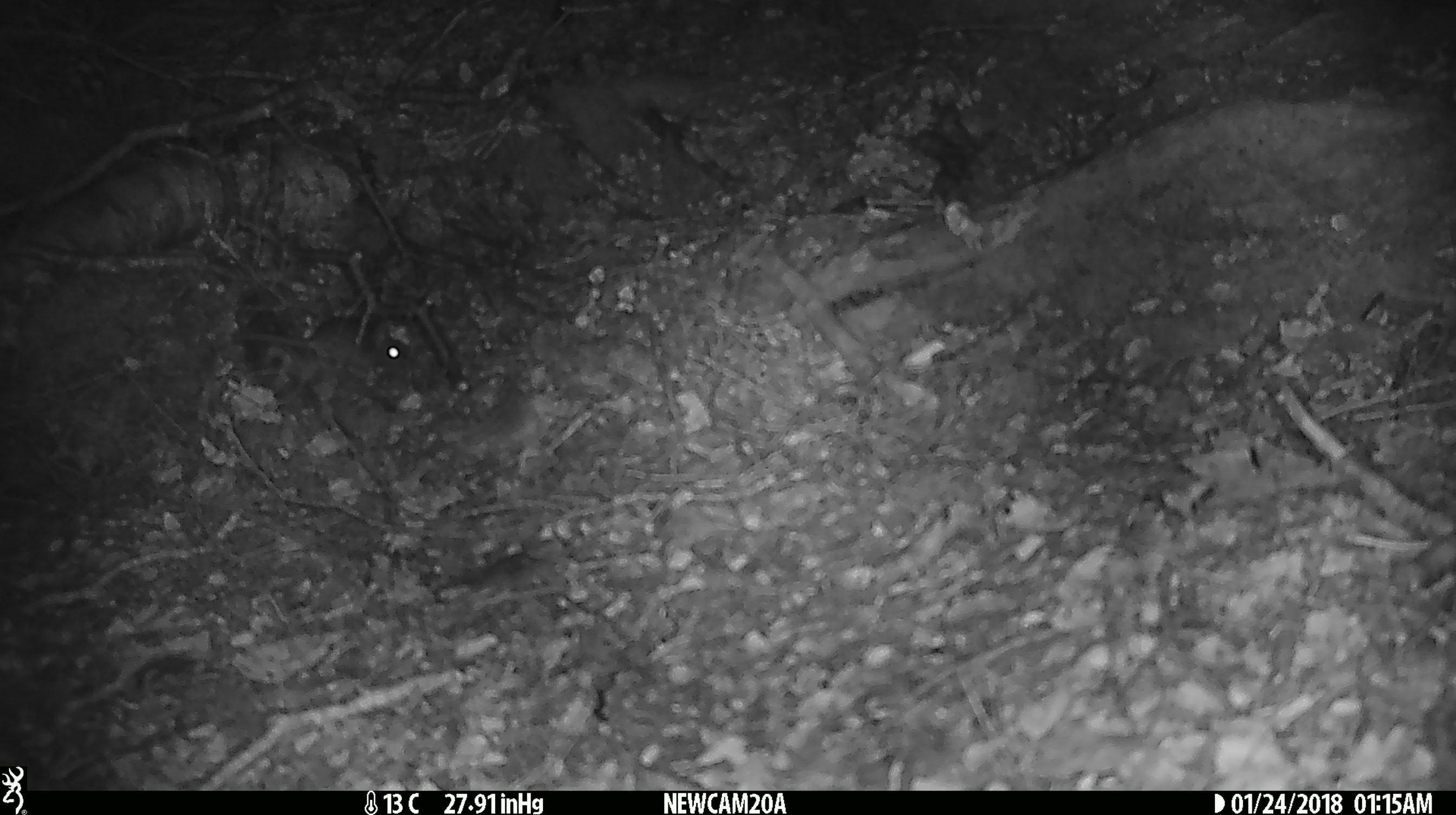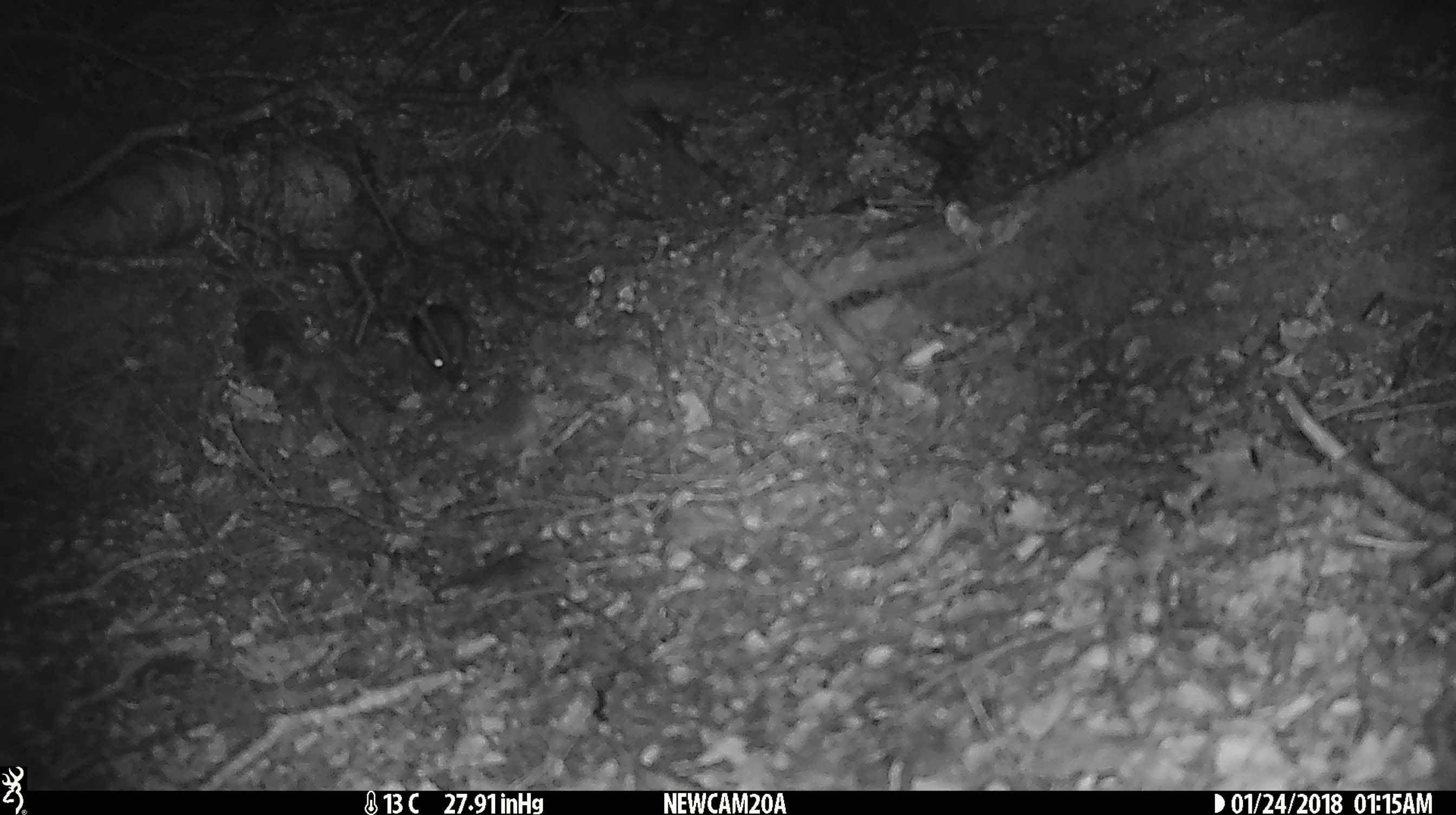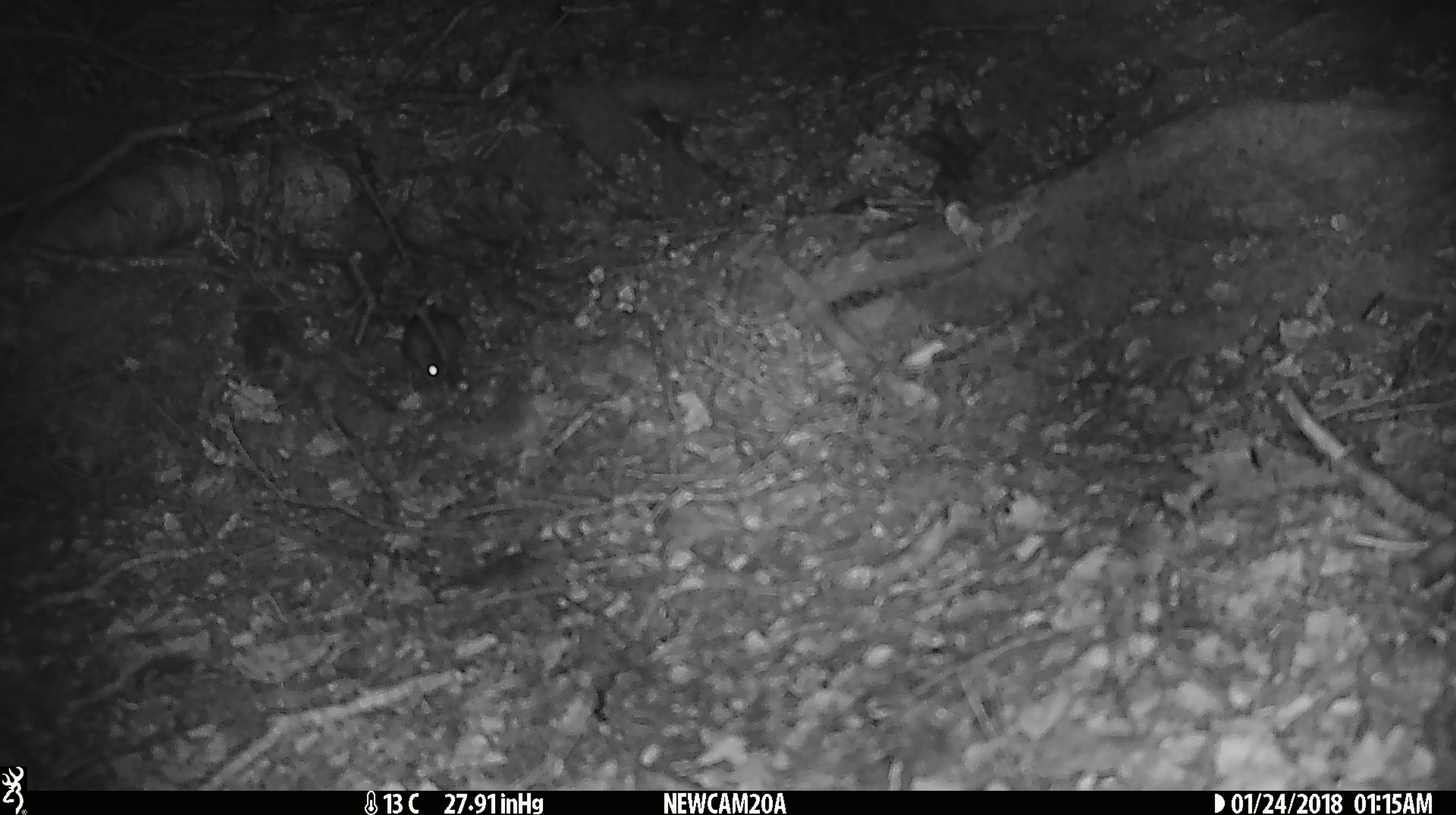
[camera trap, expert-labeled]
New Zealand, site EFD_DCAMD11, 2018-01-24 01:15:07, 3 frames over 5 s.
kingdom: Animalia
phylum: Chordata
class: Mammalia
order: Rodentia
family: Muridae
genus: Mus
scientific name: Mus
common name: mouse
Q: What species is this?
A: Mouse (Mus).